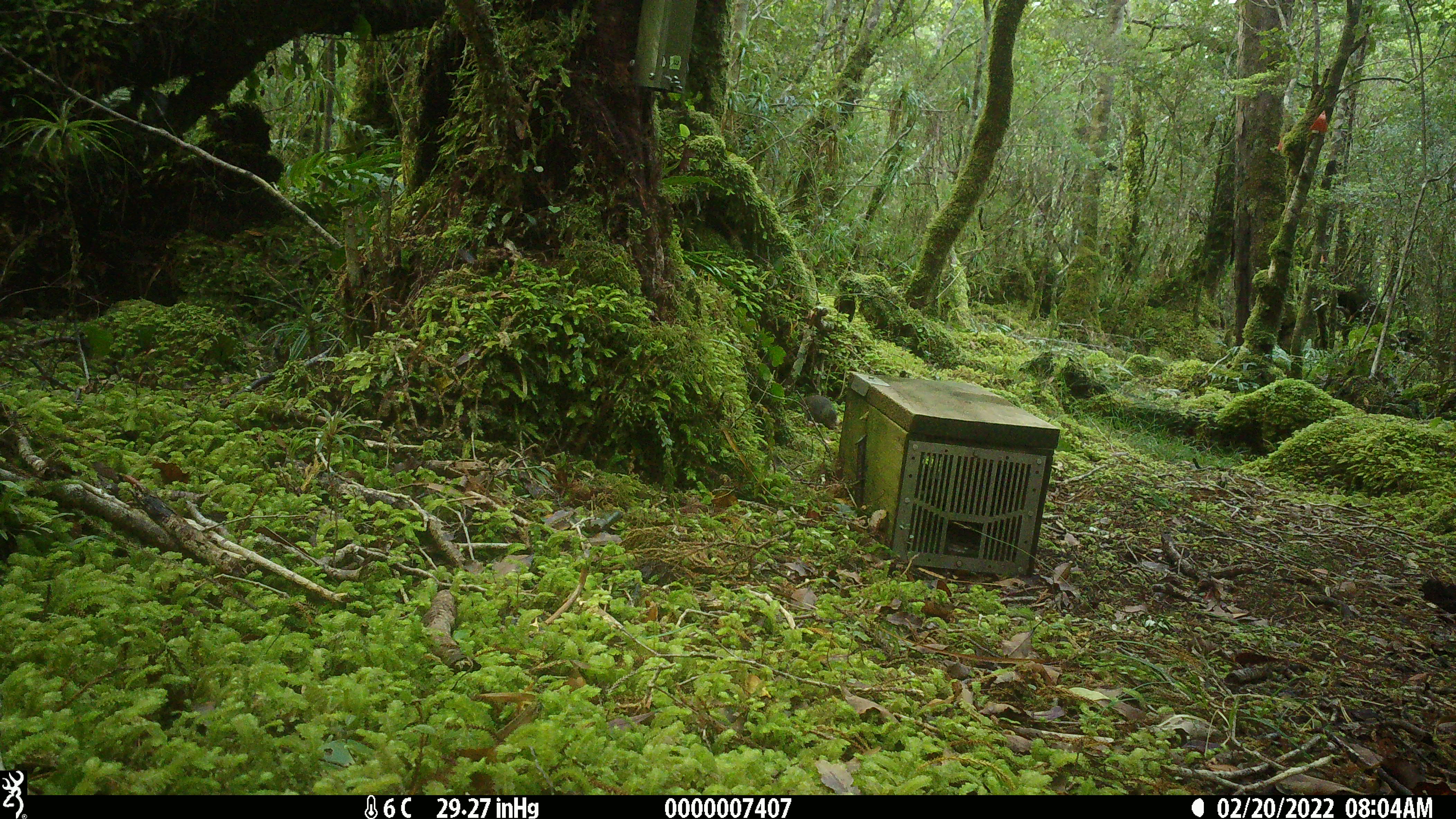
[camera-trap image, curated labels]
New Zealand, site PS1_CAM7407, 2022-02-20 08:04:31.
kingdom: Animalia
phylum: Chordata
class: Aves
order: Passeriformes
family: Petroicidae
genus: Petroica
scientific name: Petroica australis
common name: new zealand robin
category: robin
Robin (new zealand robin) (Petroica australis).